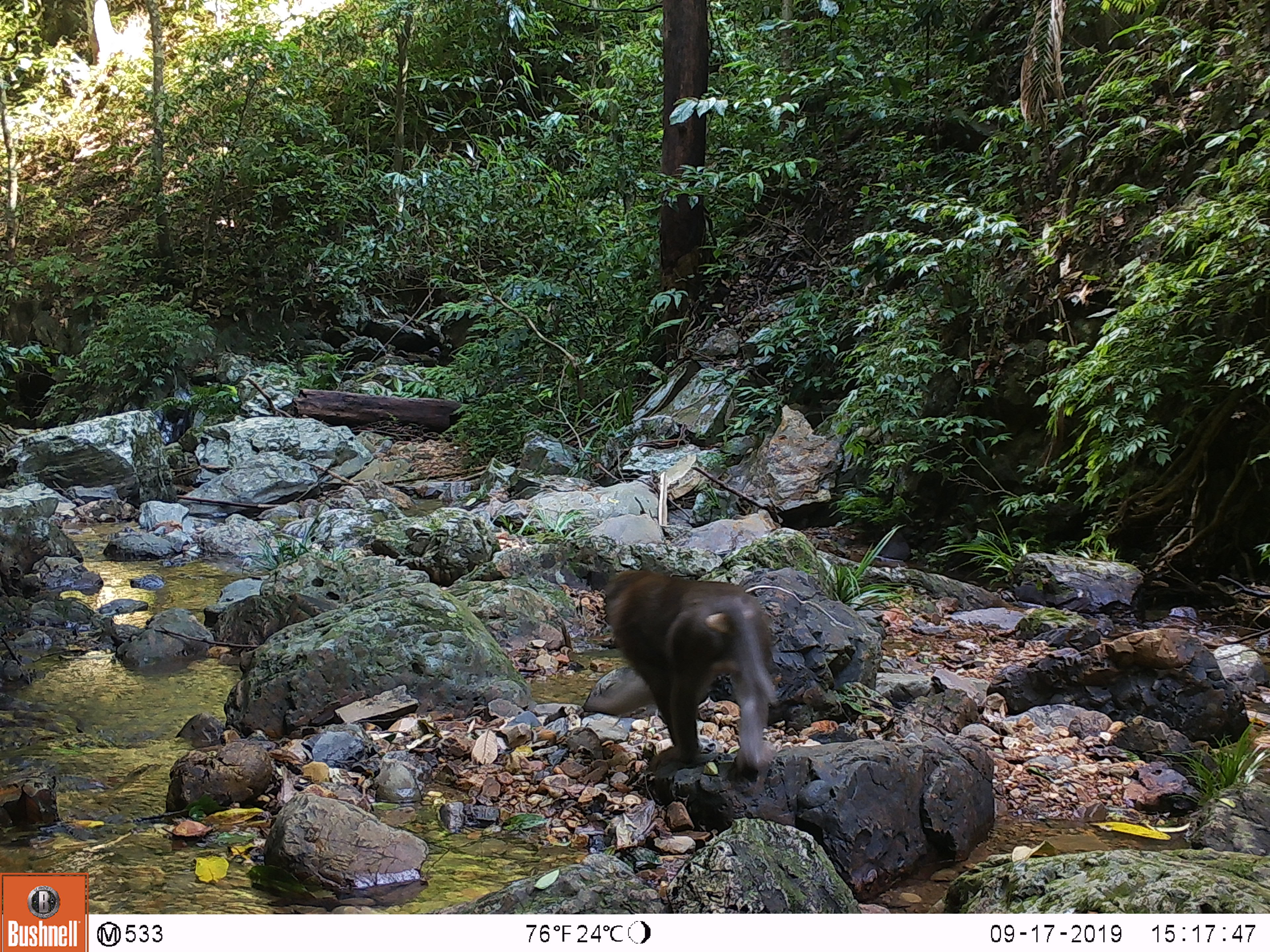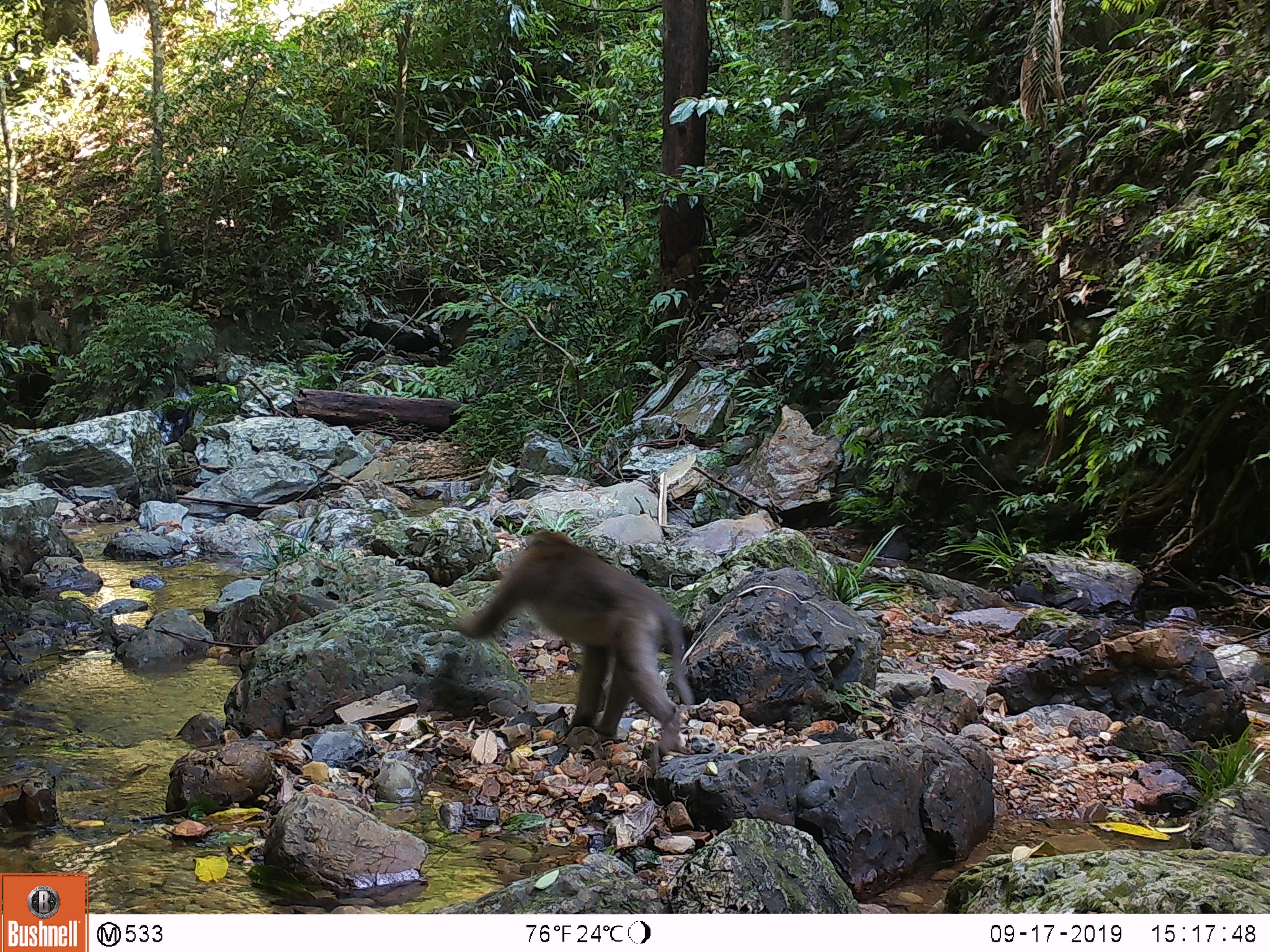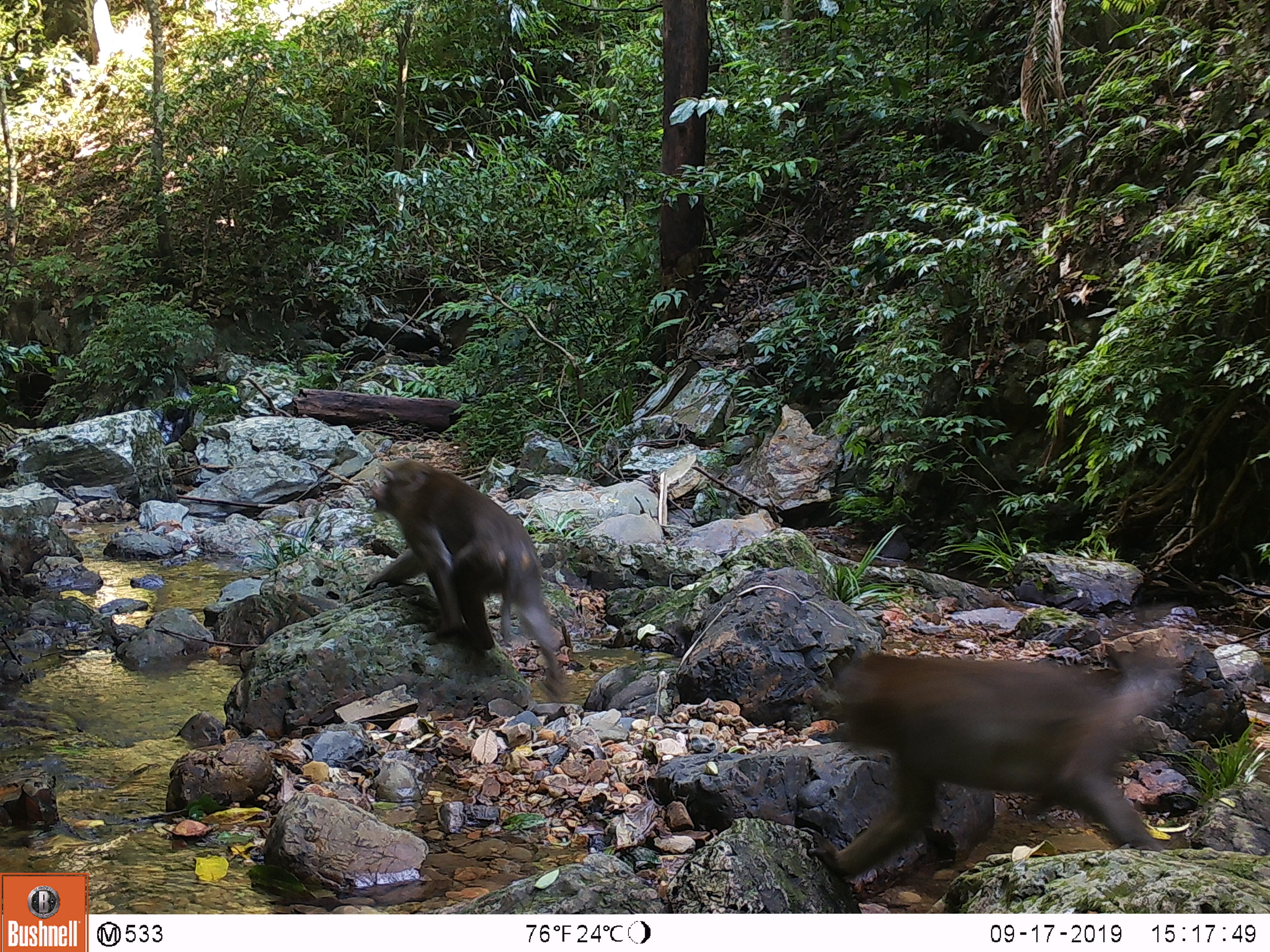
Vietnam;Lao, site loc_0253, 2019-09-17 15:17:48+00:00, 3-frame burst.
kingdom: Animalia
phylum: Chordata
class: Mammalia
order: Primates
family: Cercopithecidae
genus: Macaca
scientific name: Macaca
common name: macaques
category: assam or rhesus macaque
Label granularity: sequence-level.